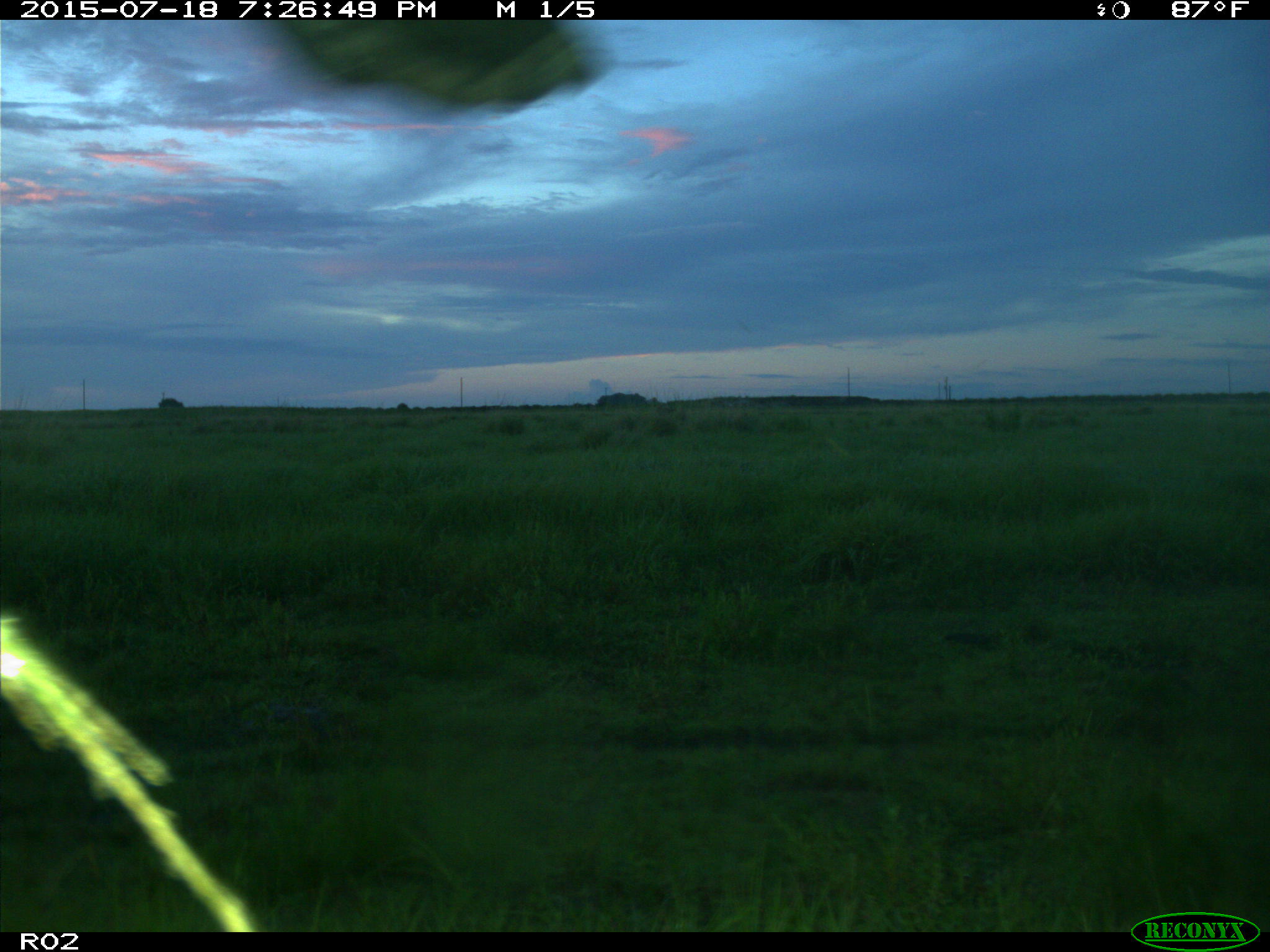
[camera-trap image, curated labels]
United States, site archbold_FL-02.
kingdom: Animalia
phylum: Chordata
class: Mammalia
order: Artiodactyla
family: Bovidae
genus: Bos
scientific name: Bos taurus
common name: domestic cow